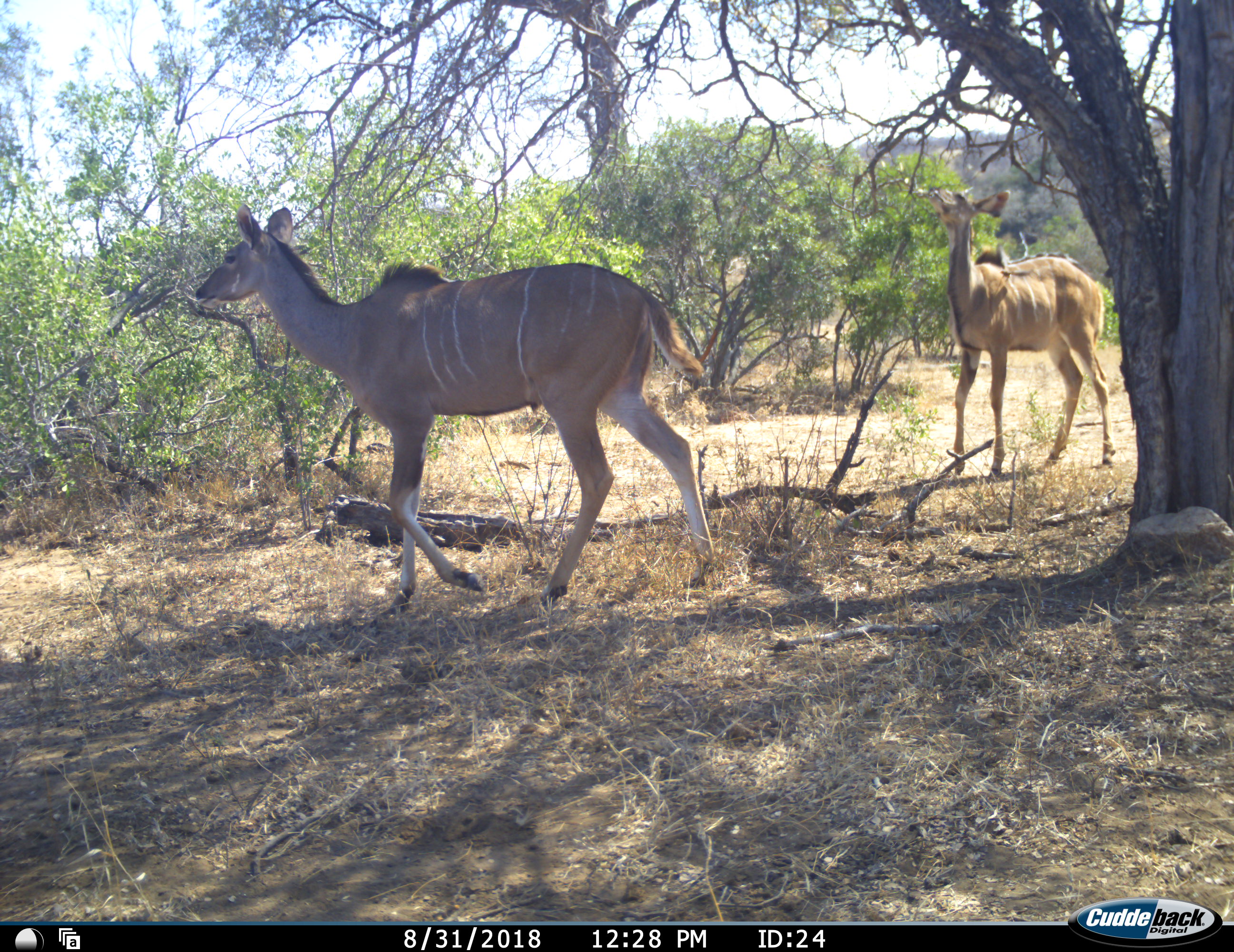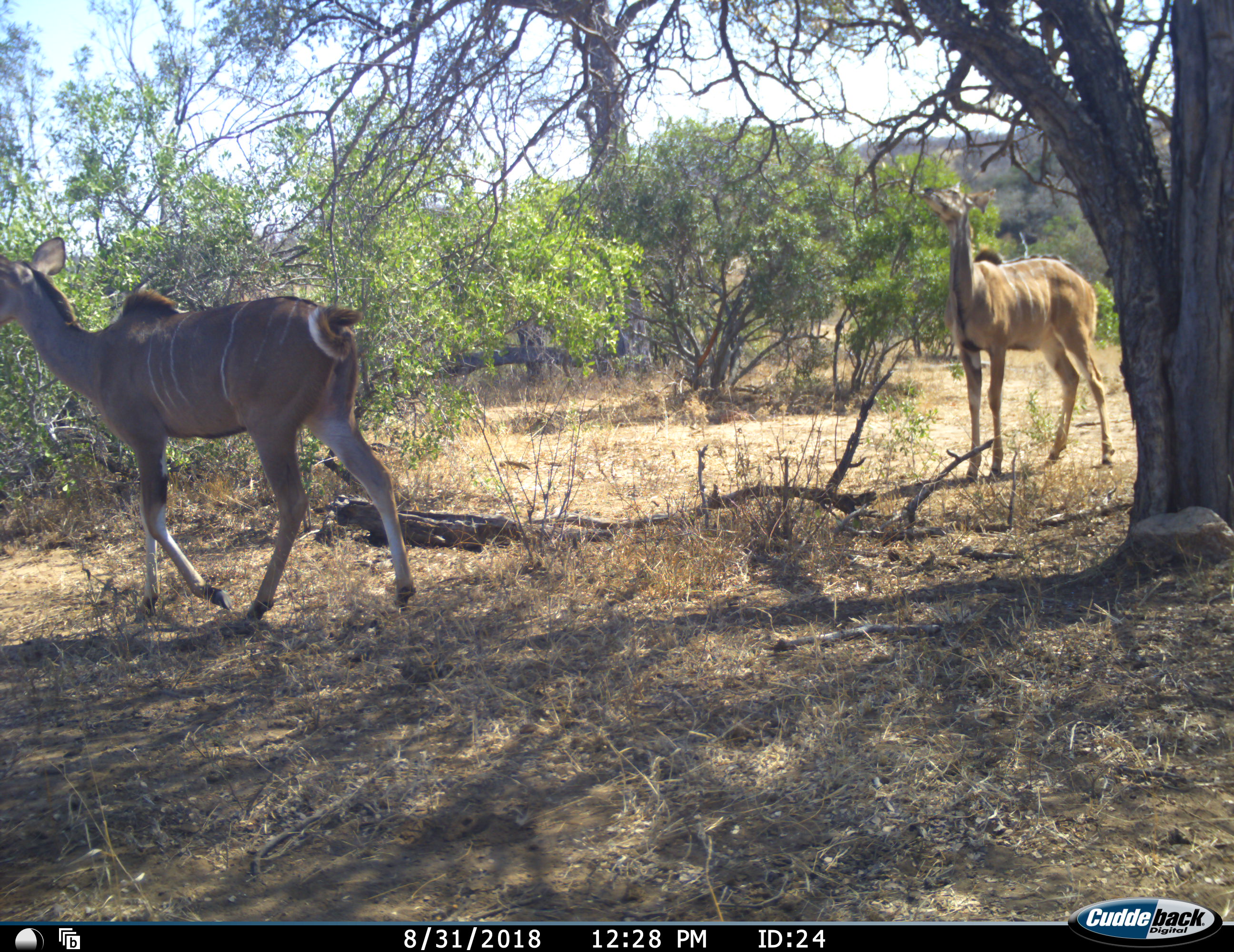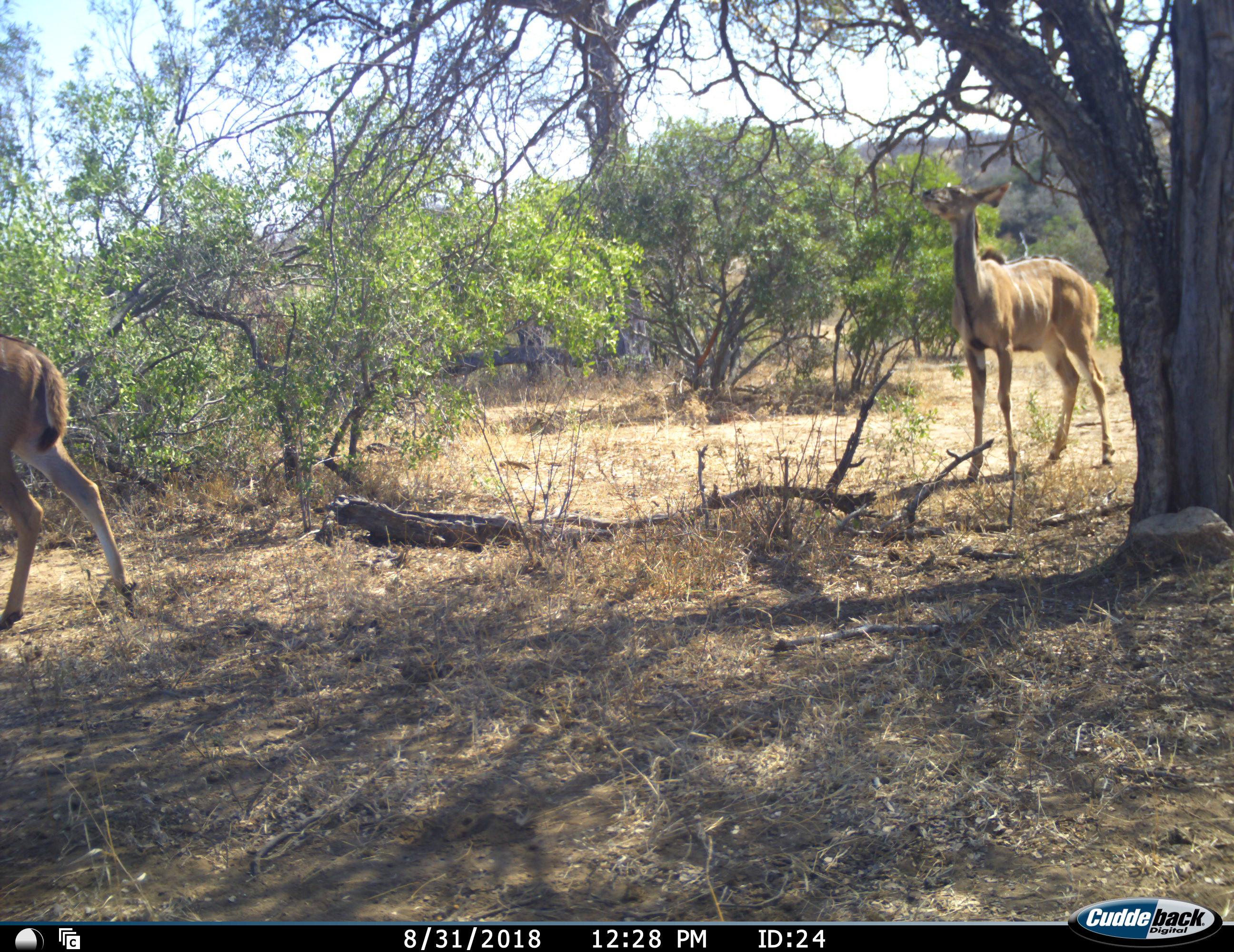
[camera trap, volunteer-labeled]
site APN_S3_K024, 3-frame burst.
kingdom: Animalia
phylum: Chordata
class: Mammalia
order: Artiodactyla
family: Bovidae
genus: Tragelaphus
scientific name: Tragelaphus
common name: kudu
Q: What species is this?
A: Kudu (Tragelaphus).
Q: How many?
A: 2.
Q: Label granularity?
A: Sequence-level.